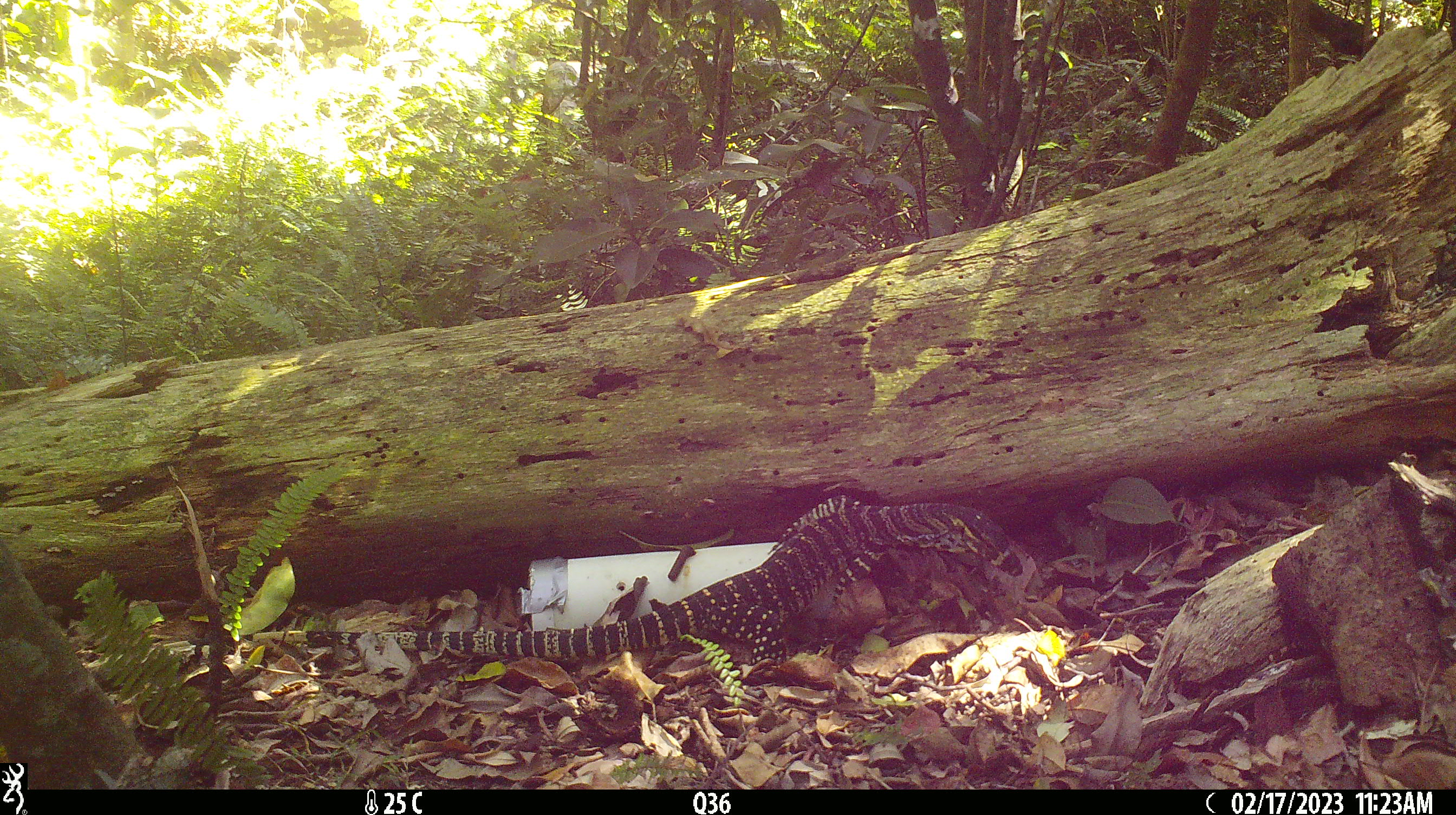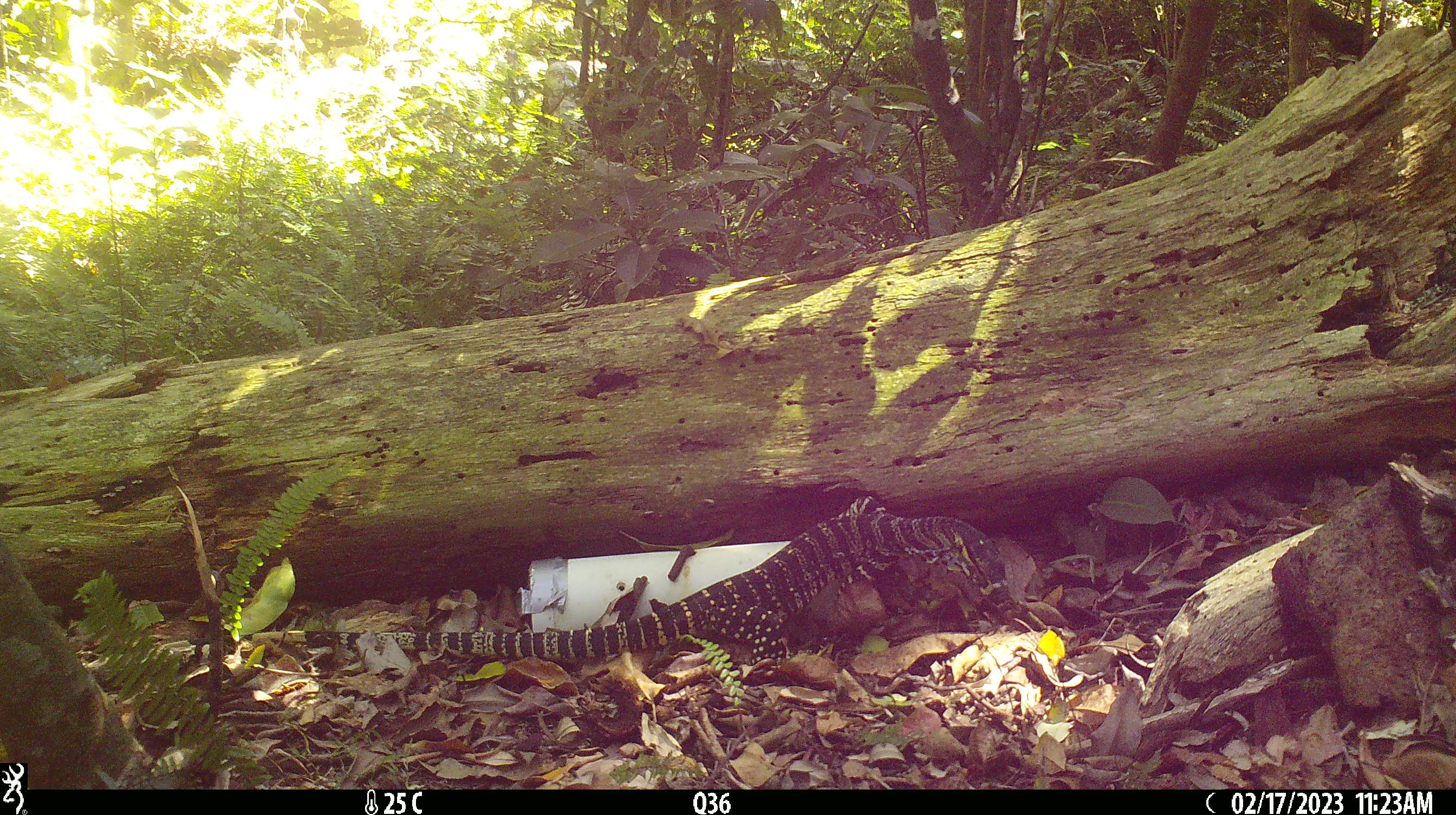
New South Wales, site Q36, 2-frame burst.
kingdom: Animalia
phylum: Chordata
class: Reptilia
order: Squamata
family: Varanidae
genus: Varanus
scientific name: Varanus varius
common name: lace monitor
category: goanna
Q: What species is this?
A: Goanna (lace monitor) (Varanus varius).